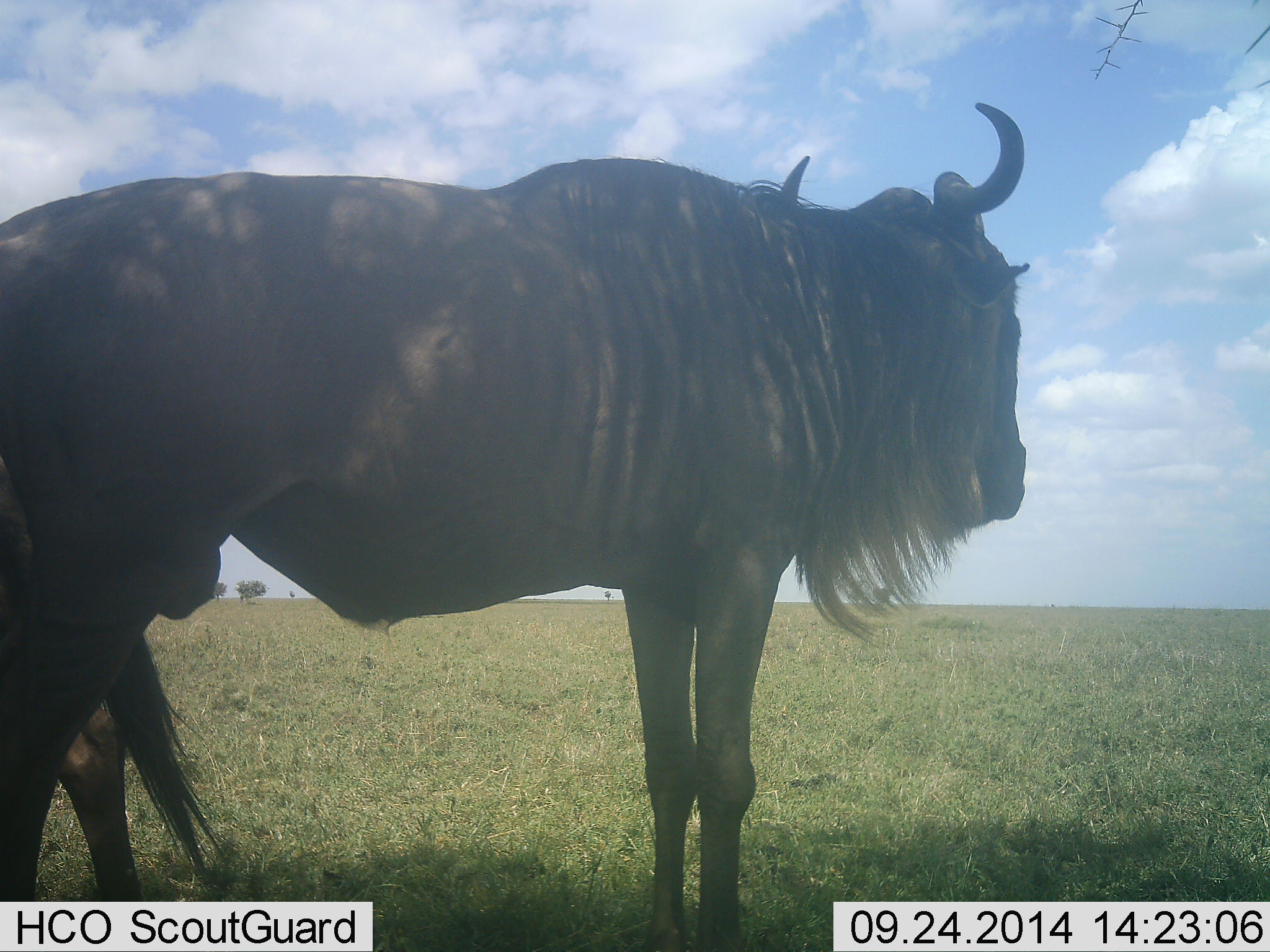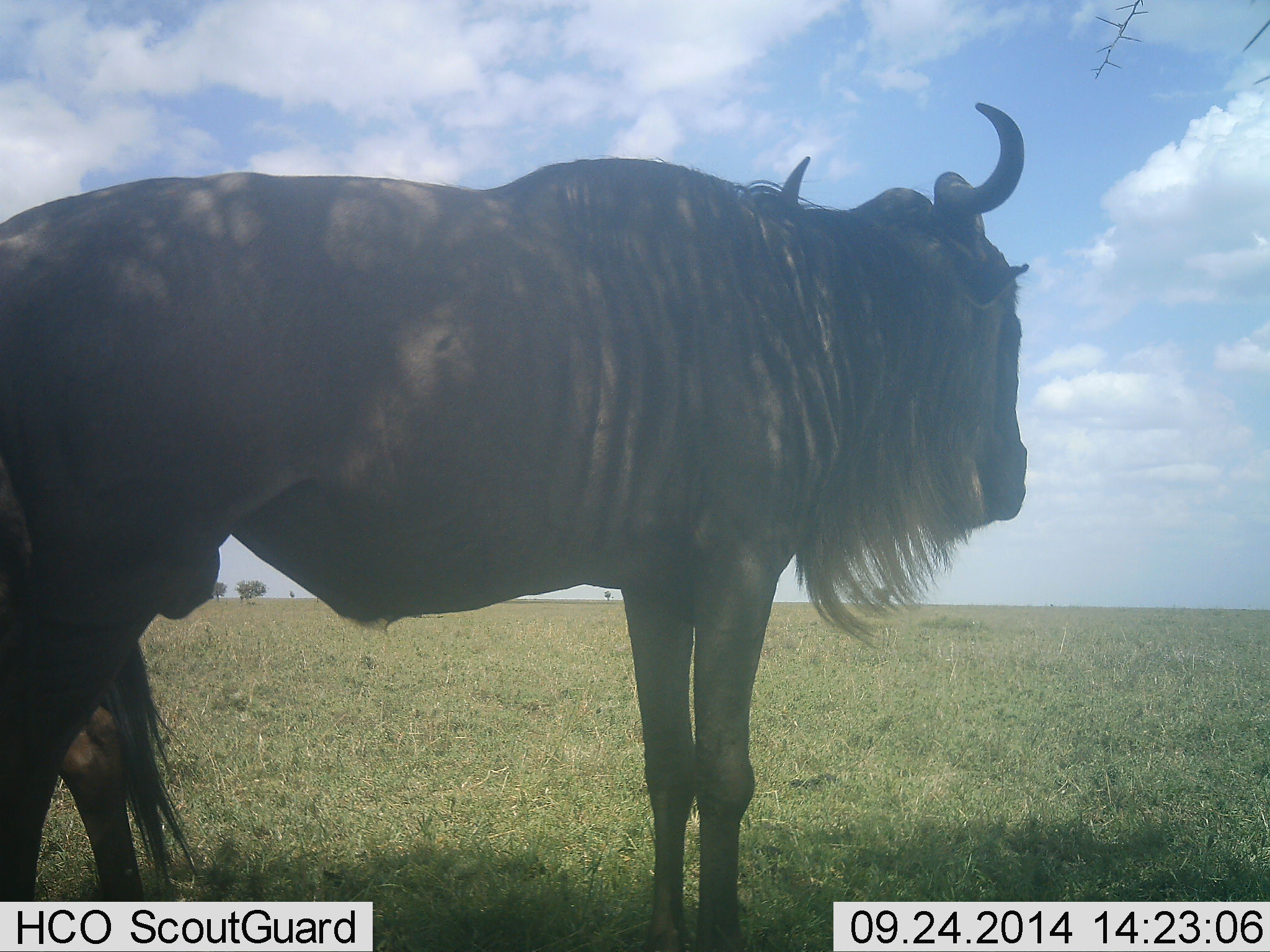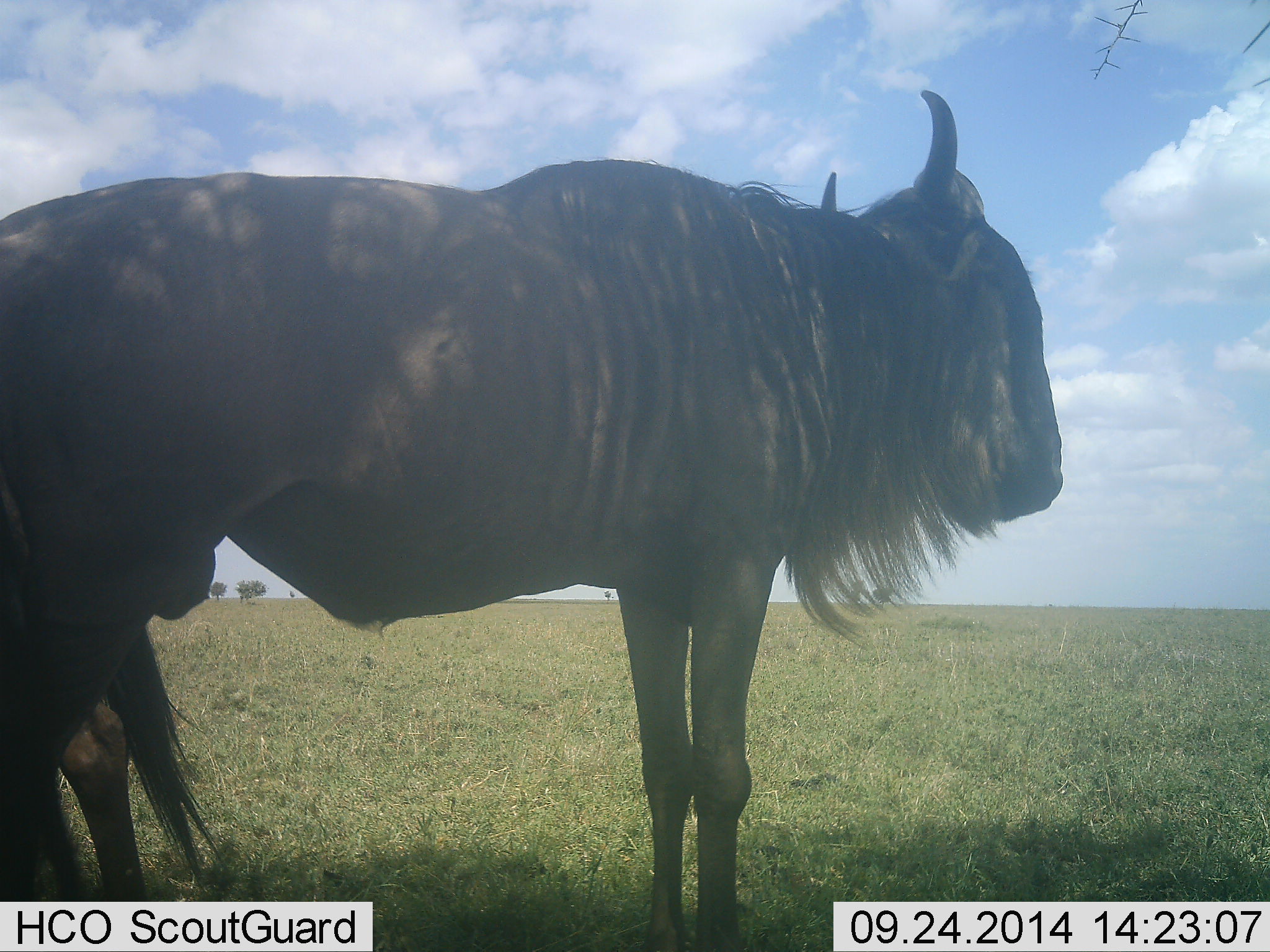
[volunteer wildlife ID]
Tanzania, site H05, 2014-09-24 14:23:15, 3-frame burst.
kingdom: Animalia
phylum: Chordata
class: Mammalia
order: Artiodactyla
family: Bovidae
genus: Connochaetes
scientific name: Connochaetes taurinus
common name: blue wildebeest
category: wildebeest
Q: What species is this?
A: Wildebeest (blue wildebeest) (Connochaetes taurinus).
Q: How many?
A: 2.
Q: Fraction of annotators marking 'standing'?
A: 100%.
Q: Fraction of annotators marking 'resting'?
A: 0%.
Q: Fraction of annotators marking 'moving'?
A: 0%.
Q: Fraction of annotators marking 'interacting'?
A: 0%.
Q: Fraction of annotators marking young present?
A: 10%.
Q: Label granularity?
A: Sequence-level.